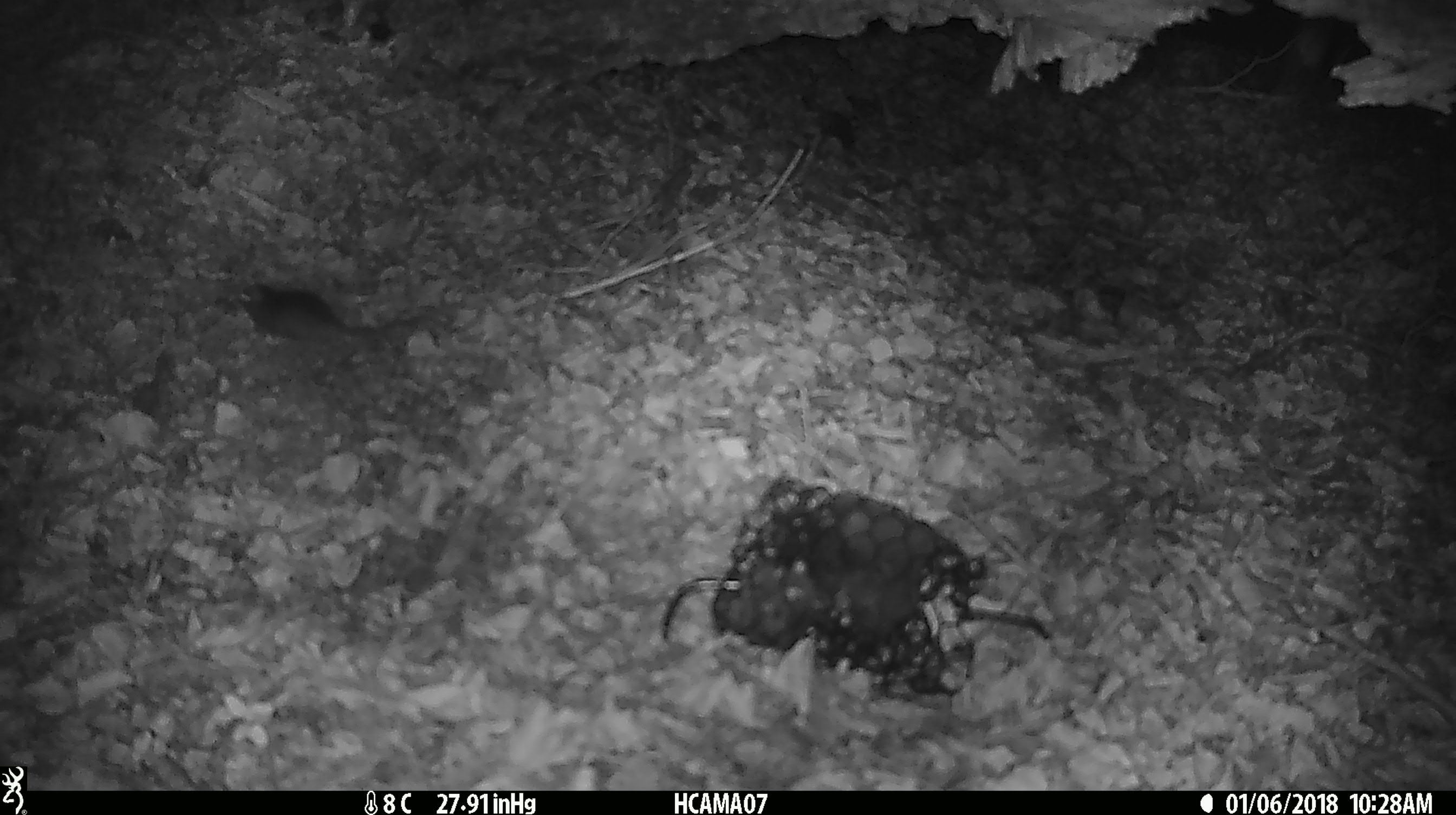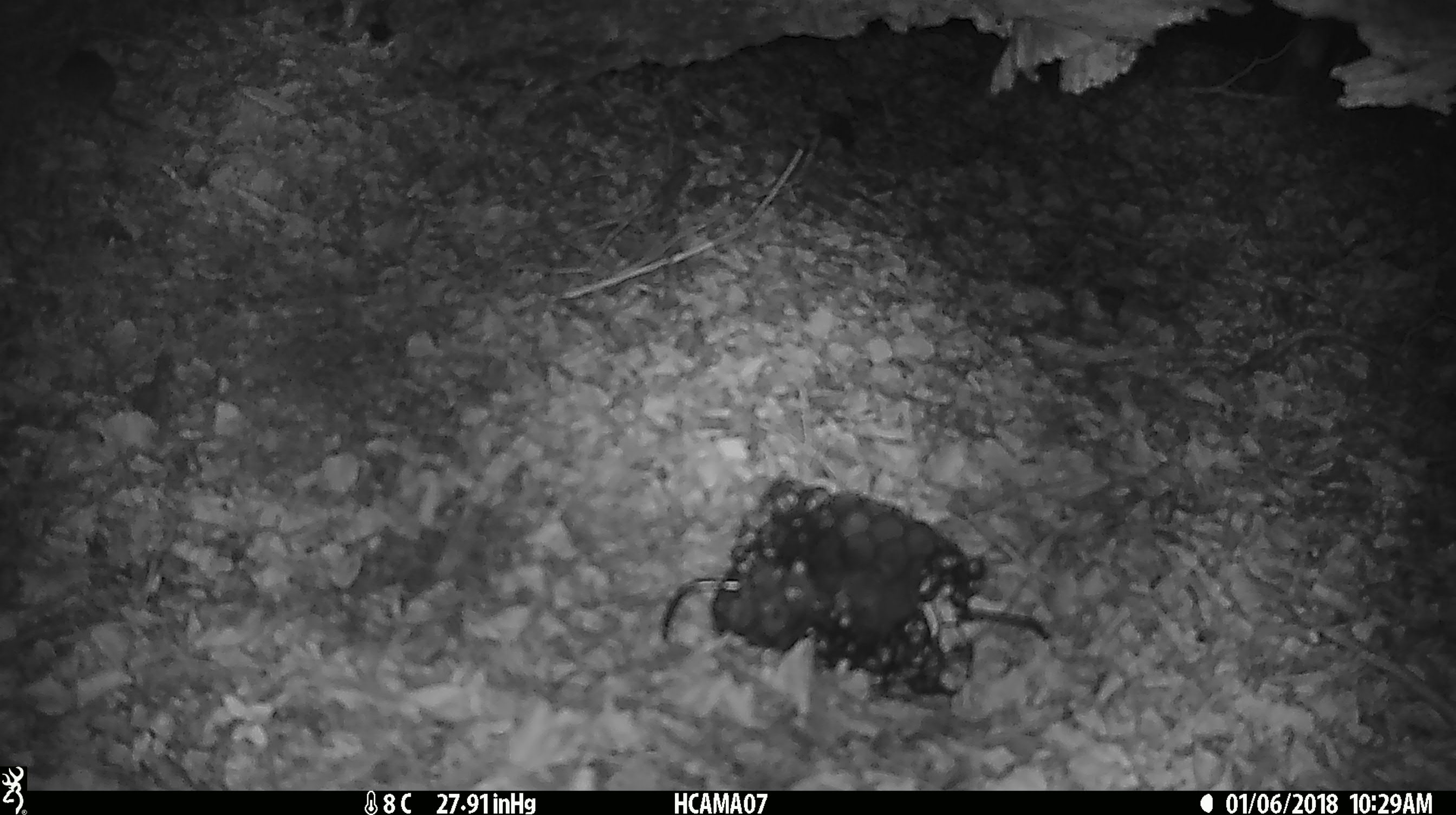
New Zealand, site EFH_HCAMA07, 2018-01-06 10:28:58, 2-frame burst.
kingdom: Animalia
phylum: Chordata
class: Mammalia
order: Rodentia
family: Muridae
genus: Mus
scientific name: Mus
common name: mouse